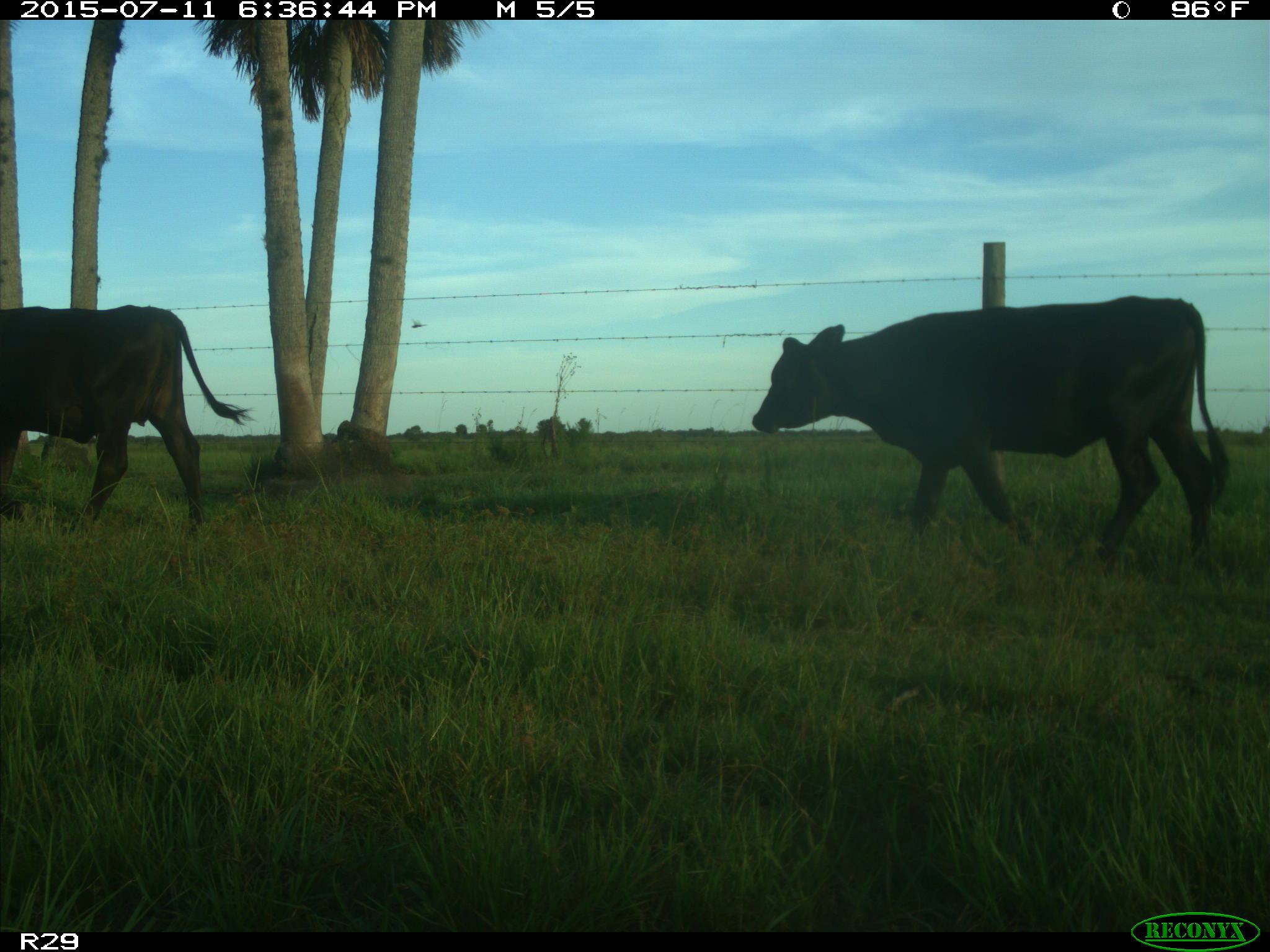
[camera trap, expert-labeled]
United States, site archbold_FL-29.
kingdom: Animalia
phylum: Chordata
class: Mammalia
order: Artiodactyla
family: Bovidae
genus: Bos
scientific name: Bos taurus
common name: domestic cow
Bos taurus (domestic cow).